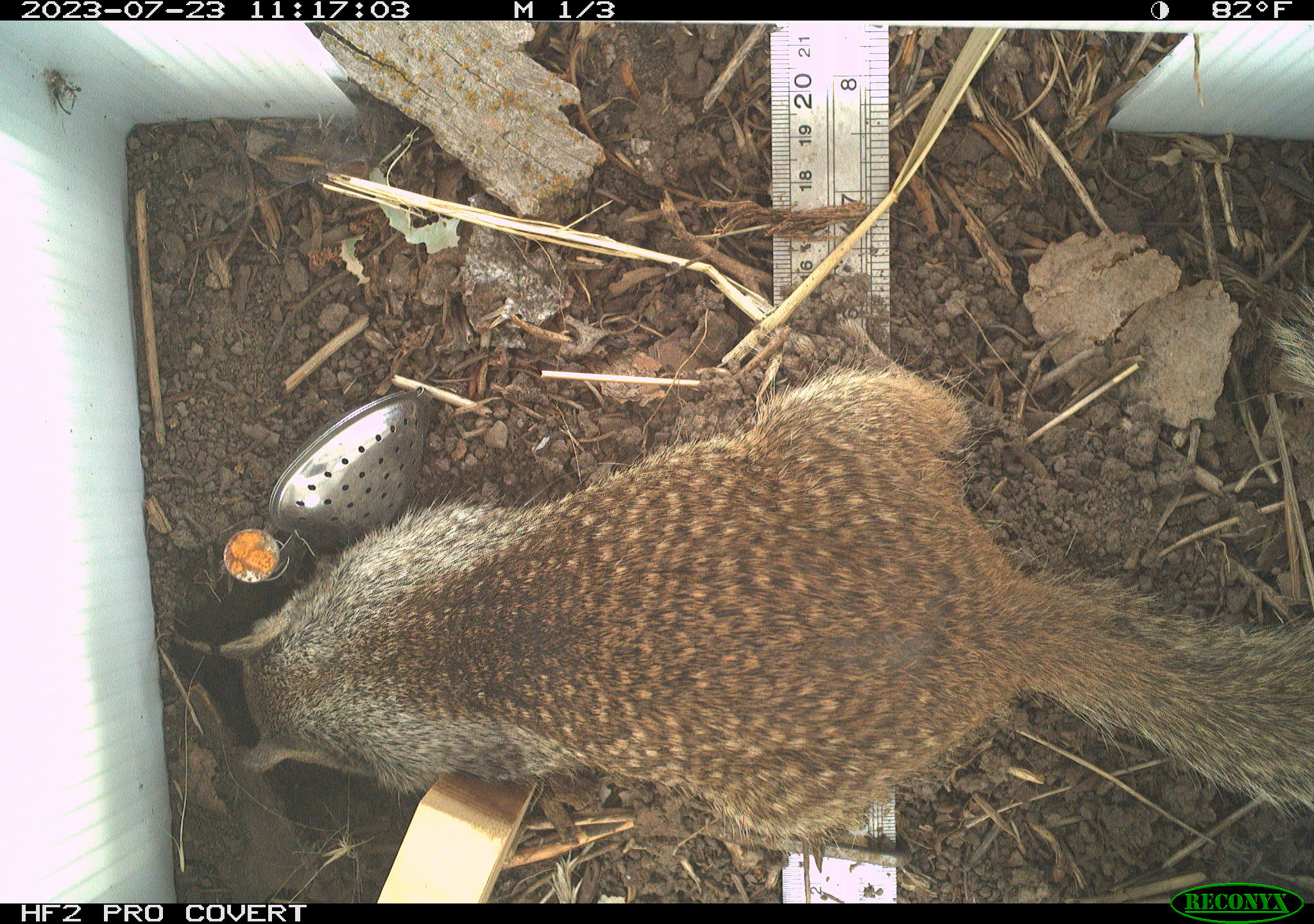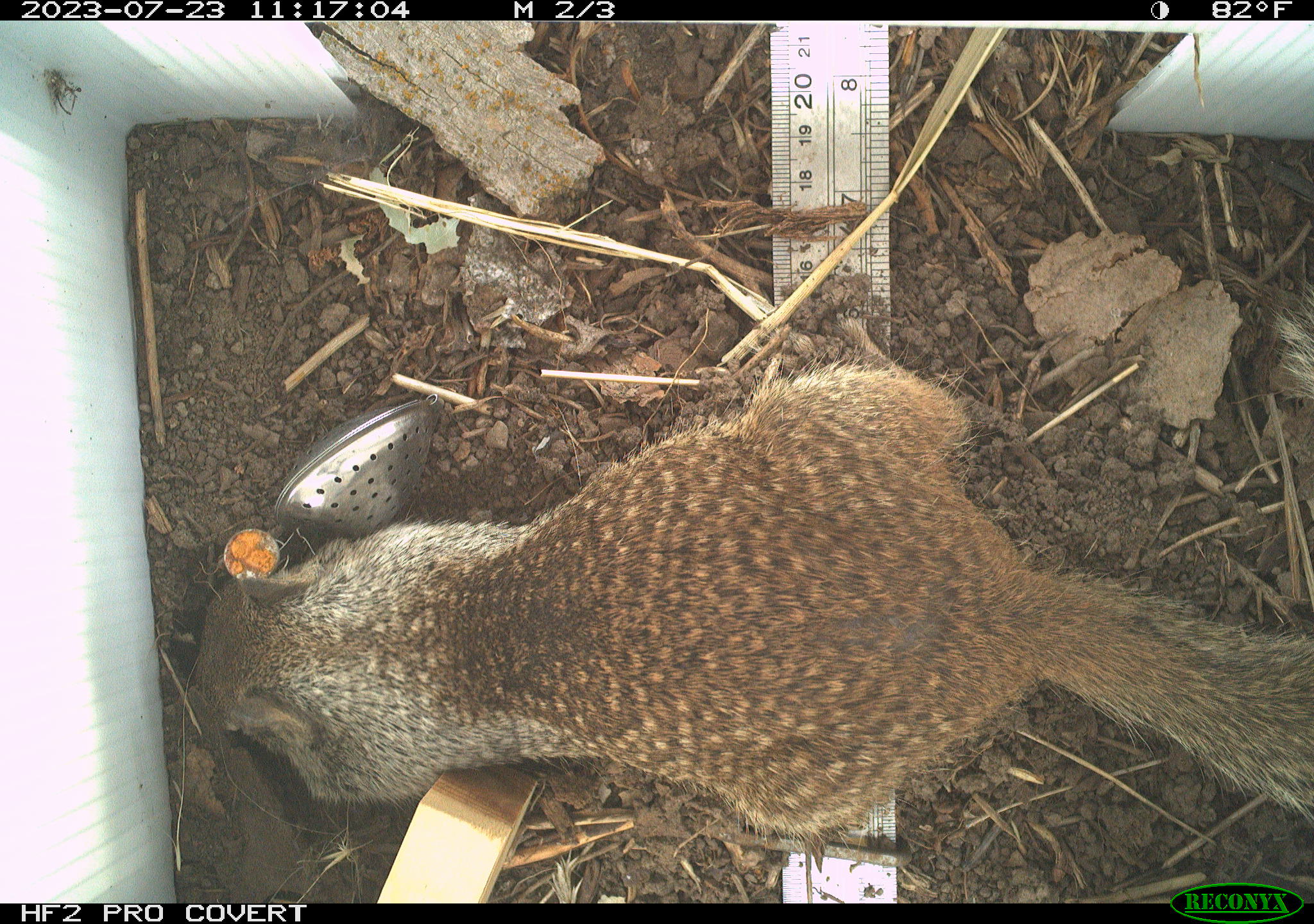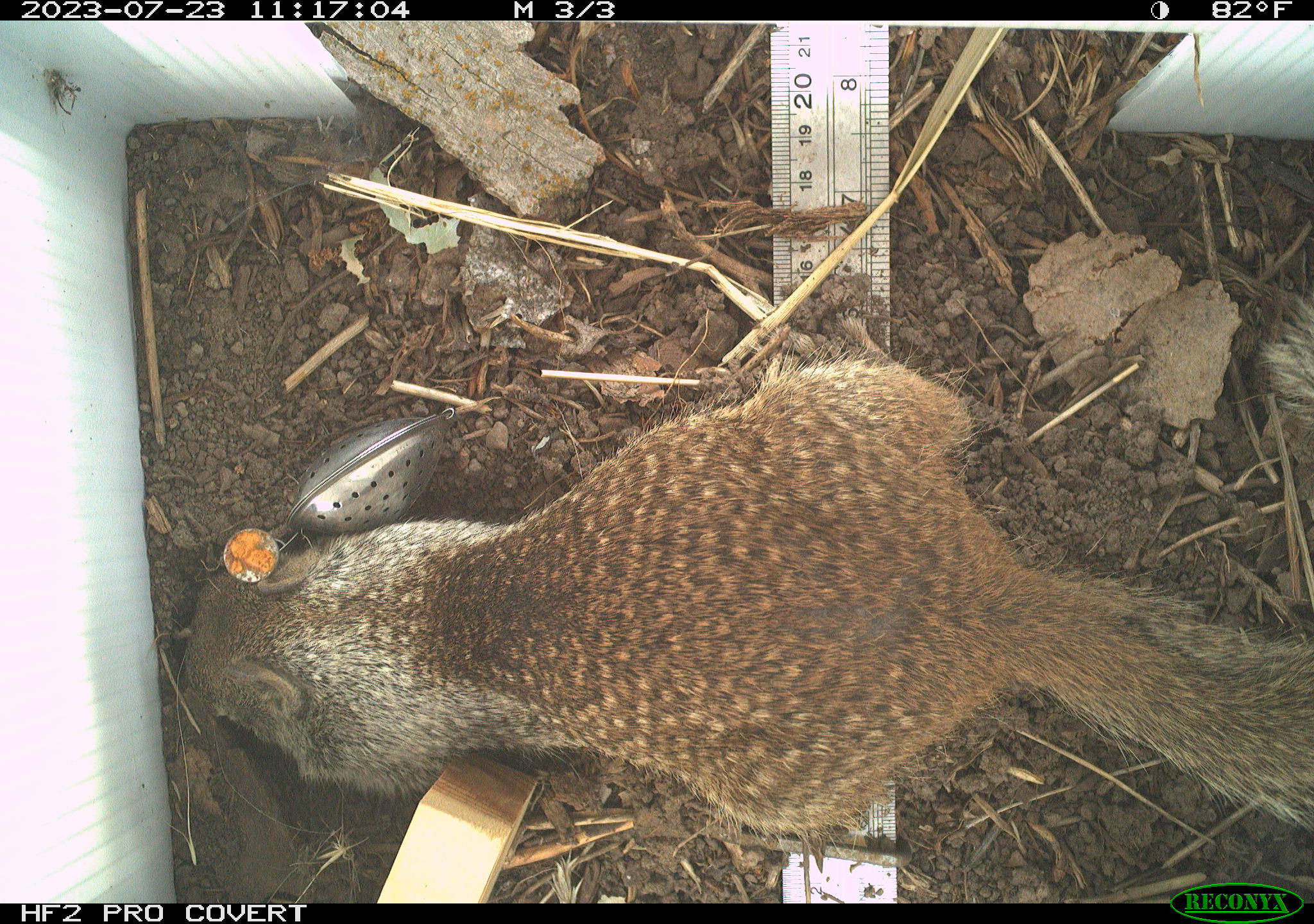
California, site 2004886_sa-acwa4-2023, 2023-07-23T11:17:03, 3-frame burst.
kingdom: Animalia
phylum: Chordata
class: Mammalia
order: Rodentia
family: Sciuridae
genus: Otospermophilus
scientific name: Otospermophilus beecheyi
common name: california ground squirrel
California ground squirrel (Otospermophilus beecheyi).